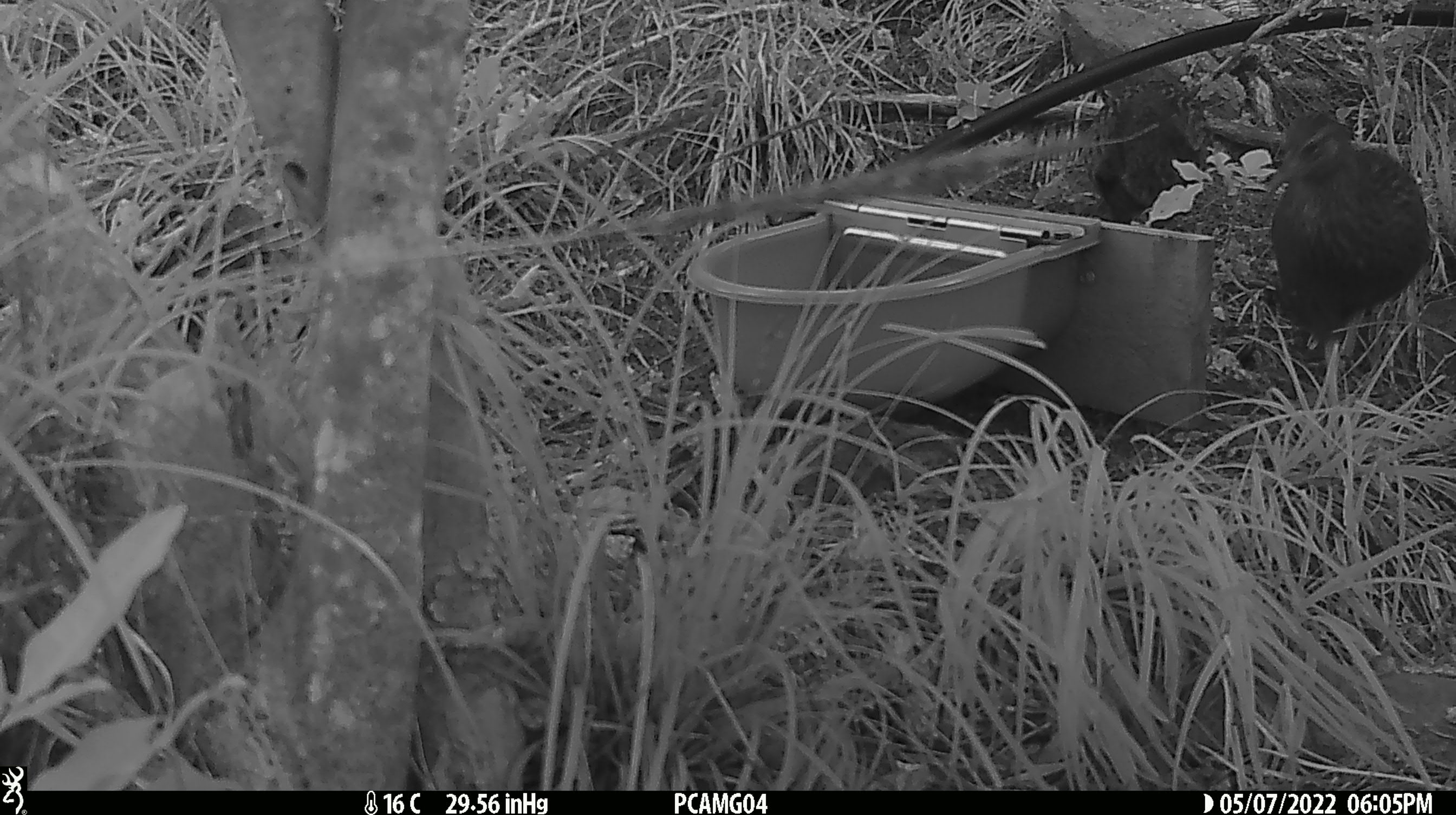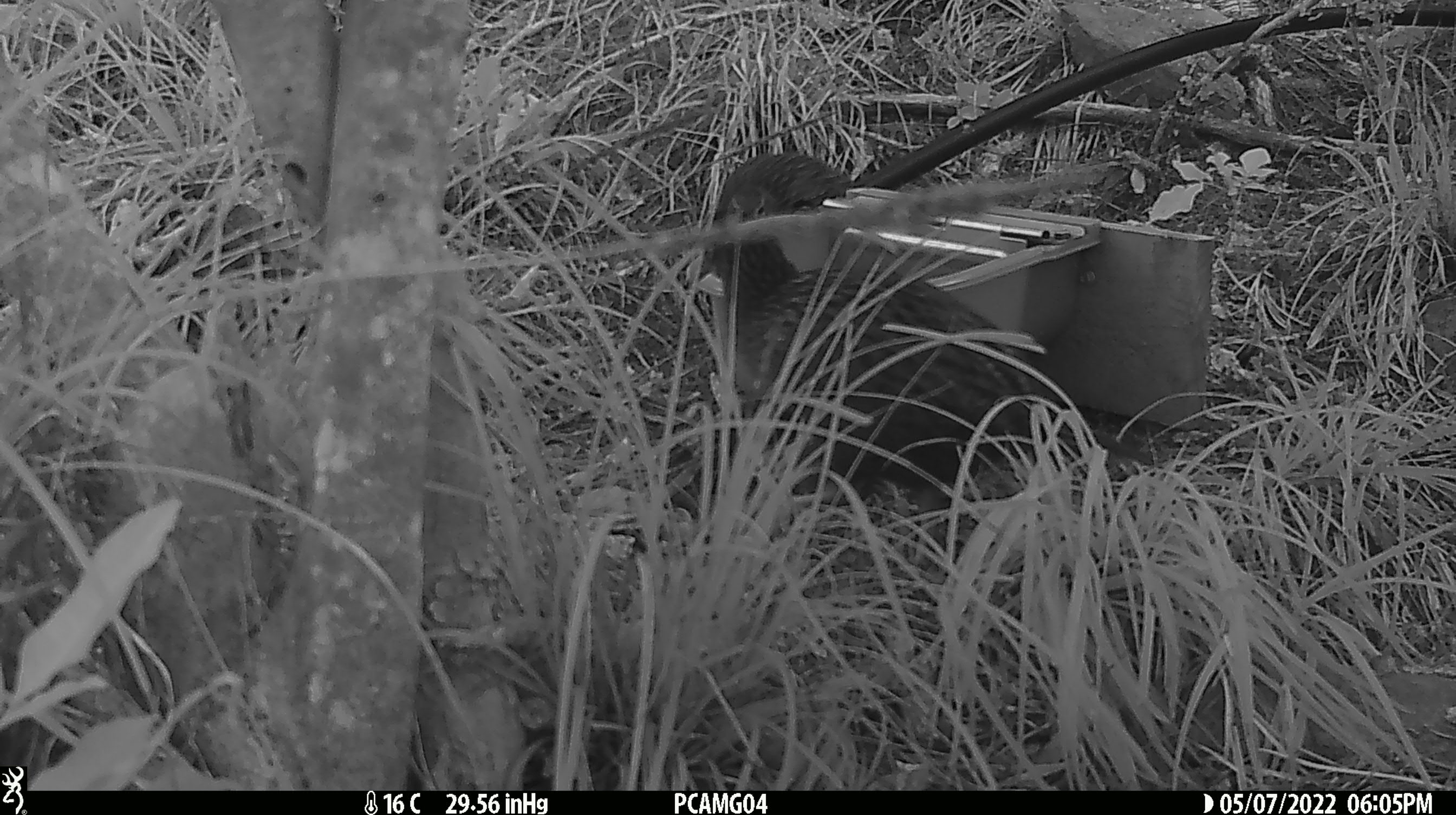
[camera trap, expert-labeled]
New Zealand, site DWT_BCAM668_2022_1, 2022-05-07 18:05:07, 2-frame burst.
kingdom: Animalia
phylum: Chordata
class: Aves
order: Gruiformes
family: Rallidae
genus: Gallirallus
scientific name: Gallirallus australis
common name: weka